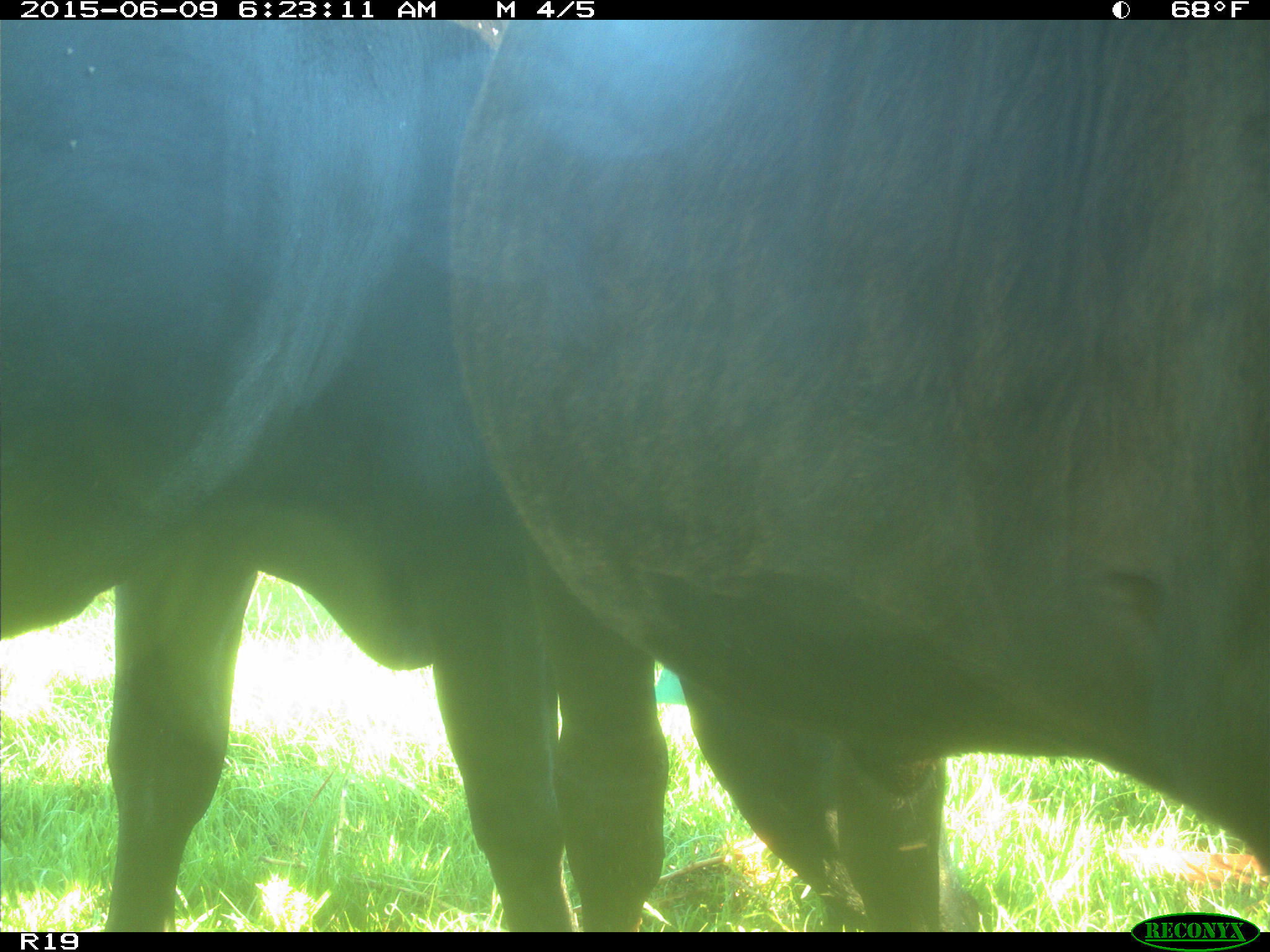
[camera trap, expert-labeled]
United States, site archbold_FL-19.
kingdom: Animalia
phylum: Chordata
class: Mammalia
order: Artiodactyla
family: Bovidae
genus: Bos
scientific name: Bos taurus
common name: domestic cow